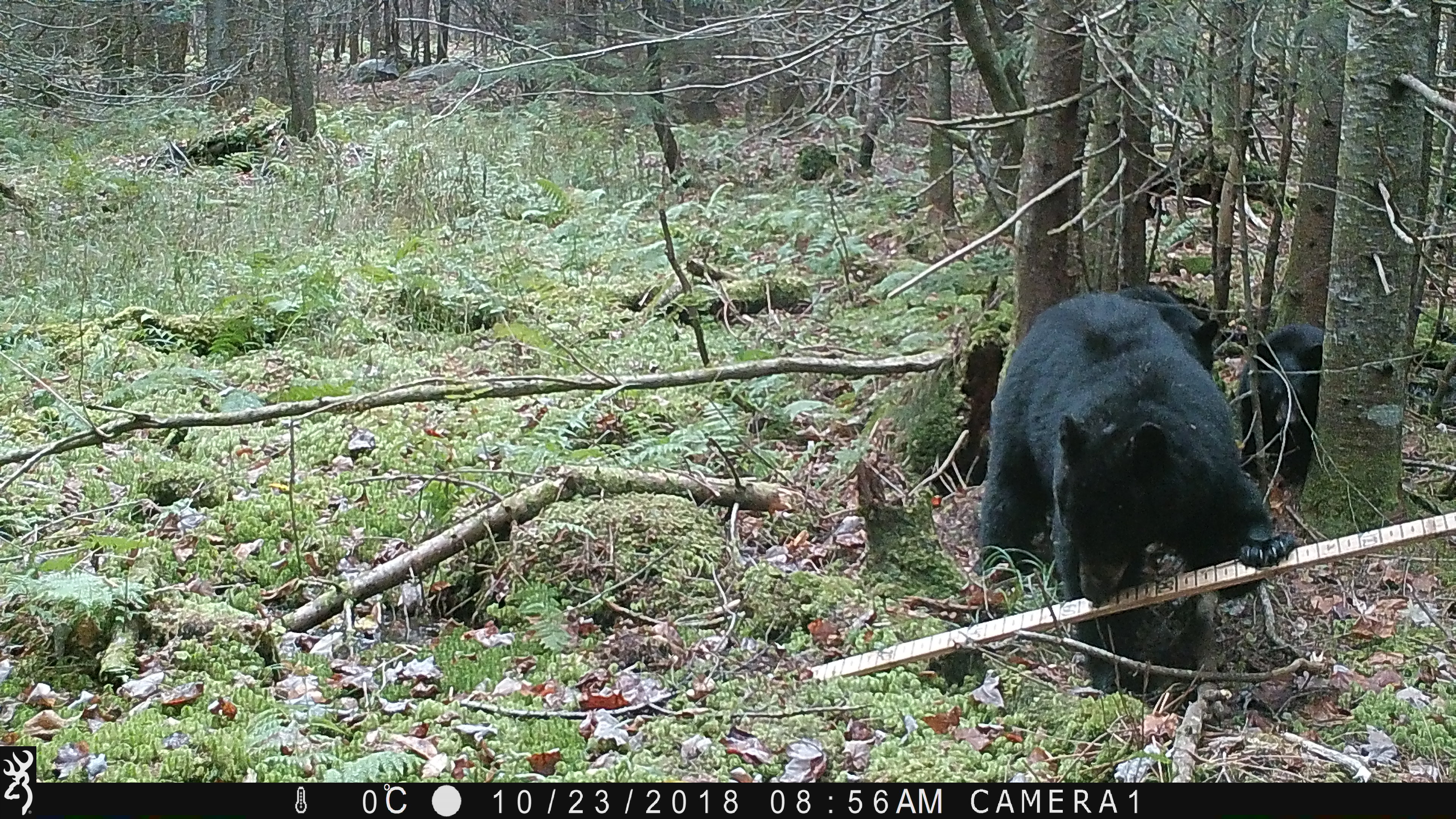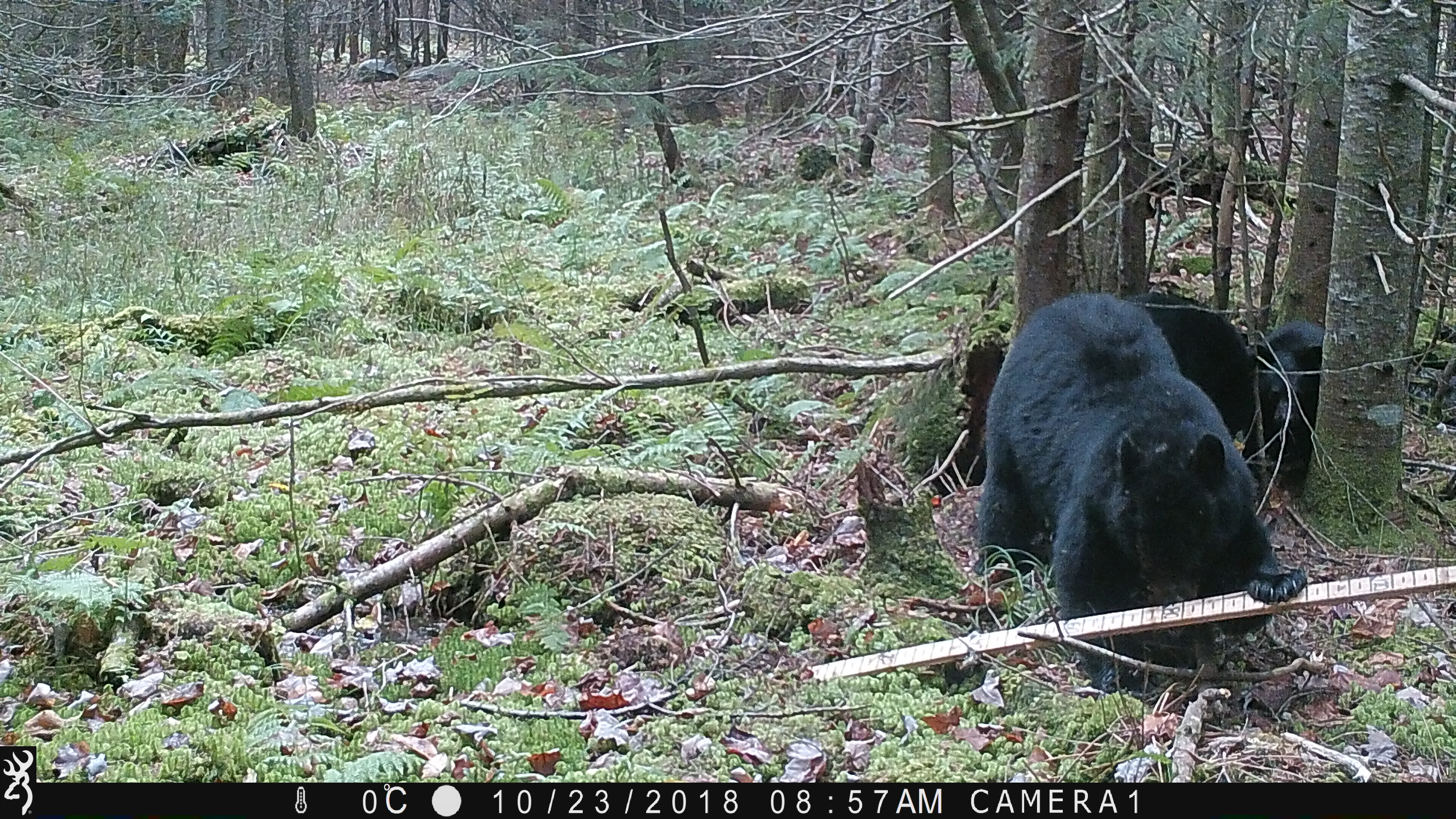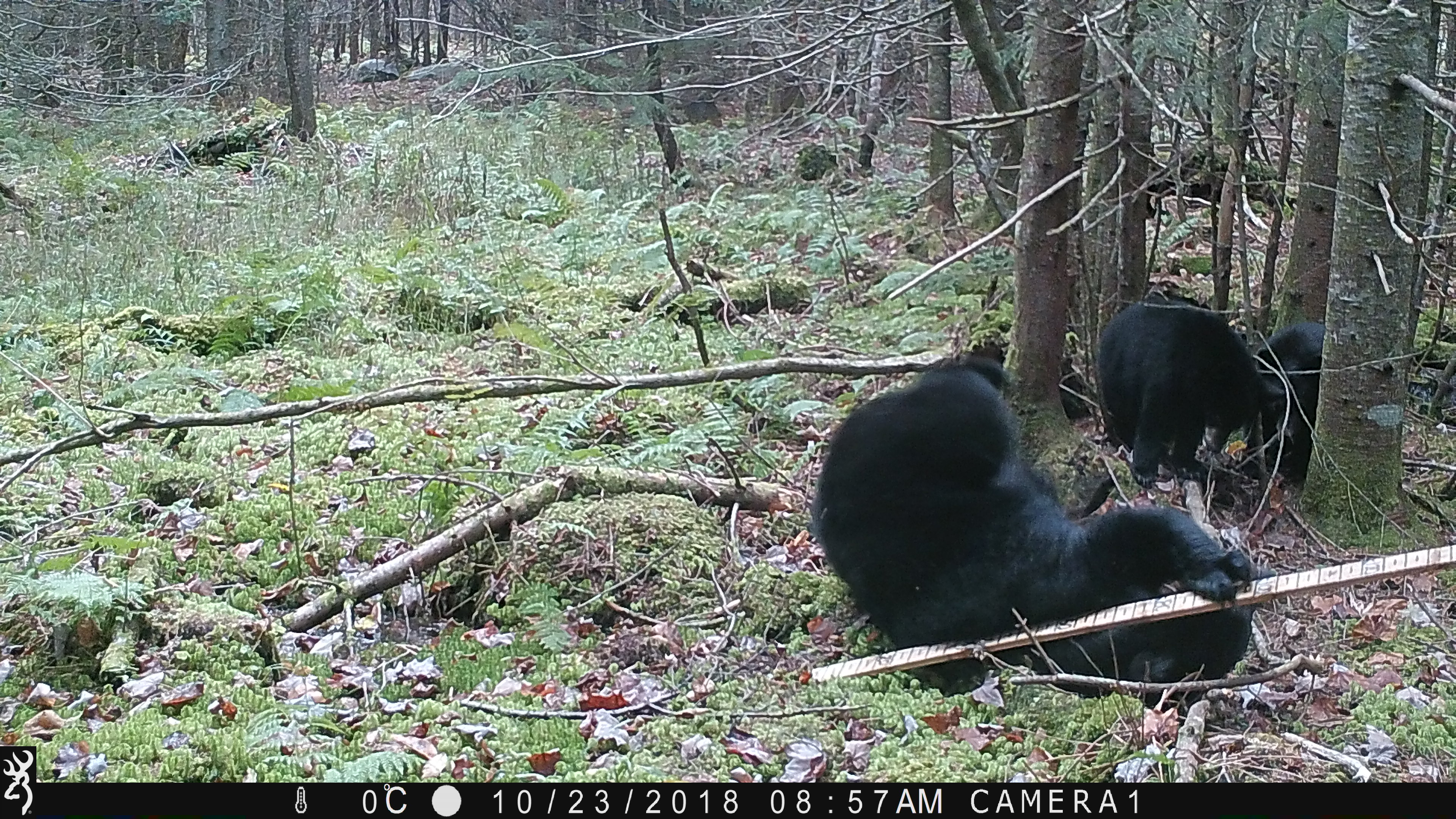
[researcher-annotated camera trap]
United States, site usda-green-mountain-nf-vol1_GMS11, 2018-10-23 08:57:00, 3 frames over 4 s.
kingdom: Animalia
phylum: Chordata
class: Mammalia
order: Carnivora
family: Ursidae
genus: Ursus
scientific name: Ursus americanus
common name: black bear